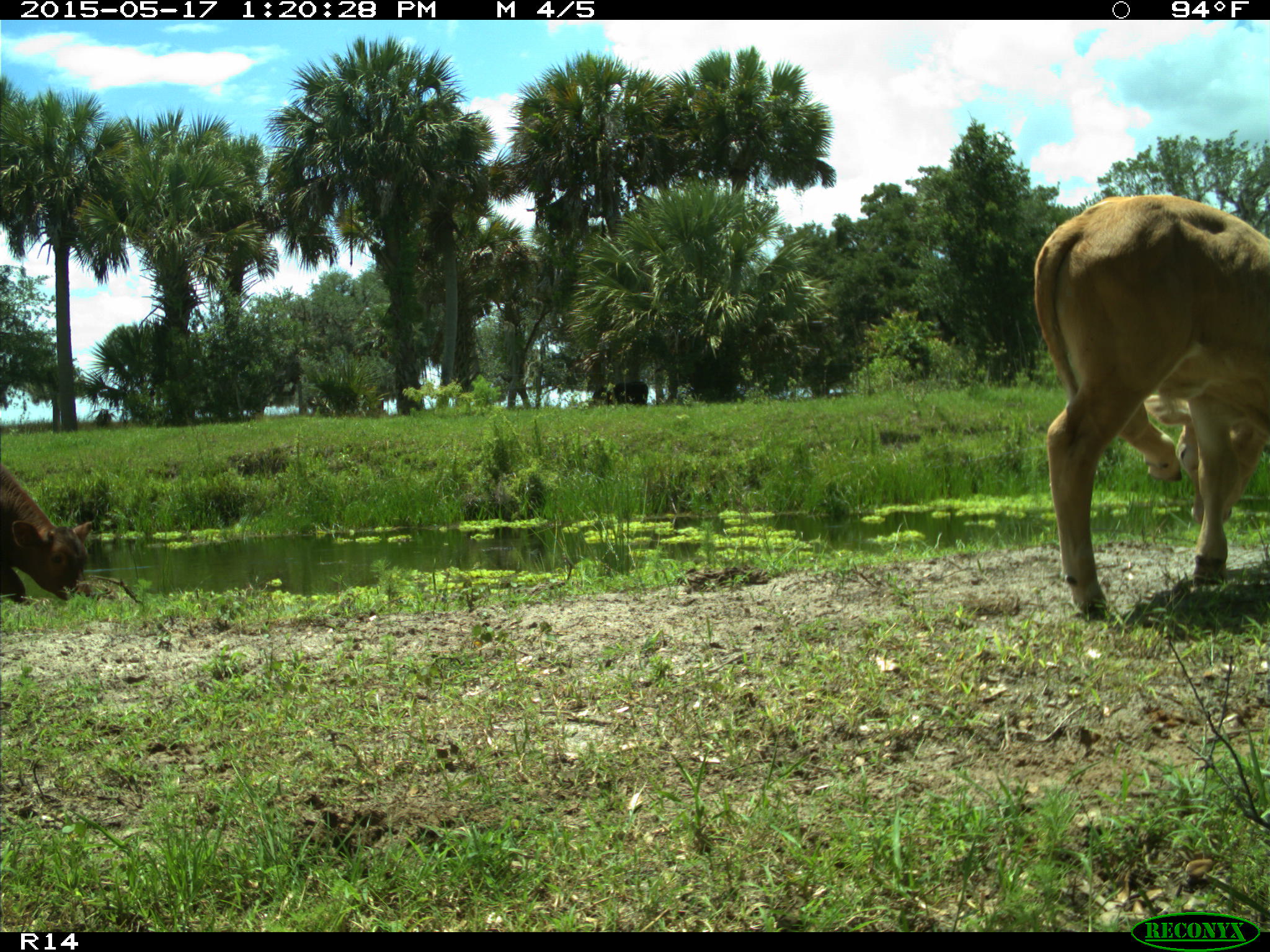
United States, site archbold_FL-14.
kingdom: Animalia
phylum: Chordata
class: Mammalia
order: Artiodactyla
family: Bovidae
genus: Bos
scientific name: Bos taurus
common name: domestic cow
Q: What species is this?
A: Bos taurus (domestic cow).